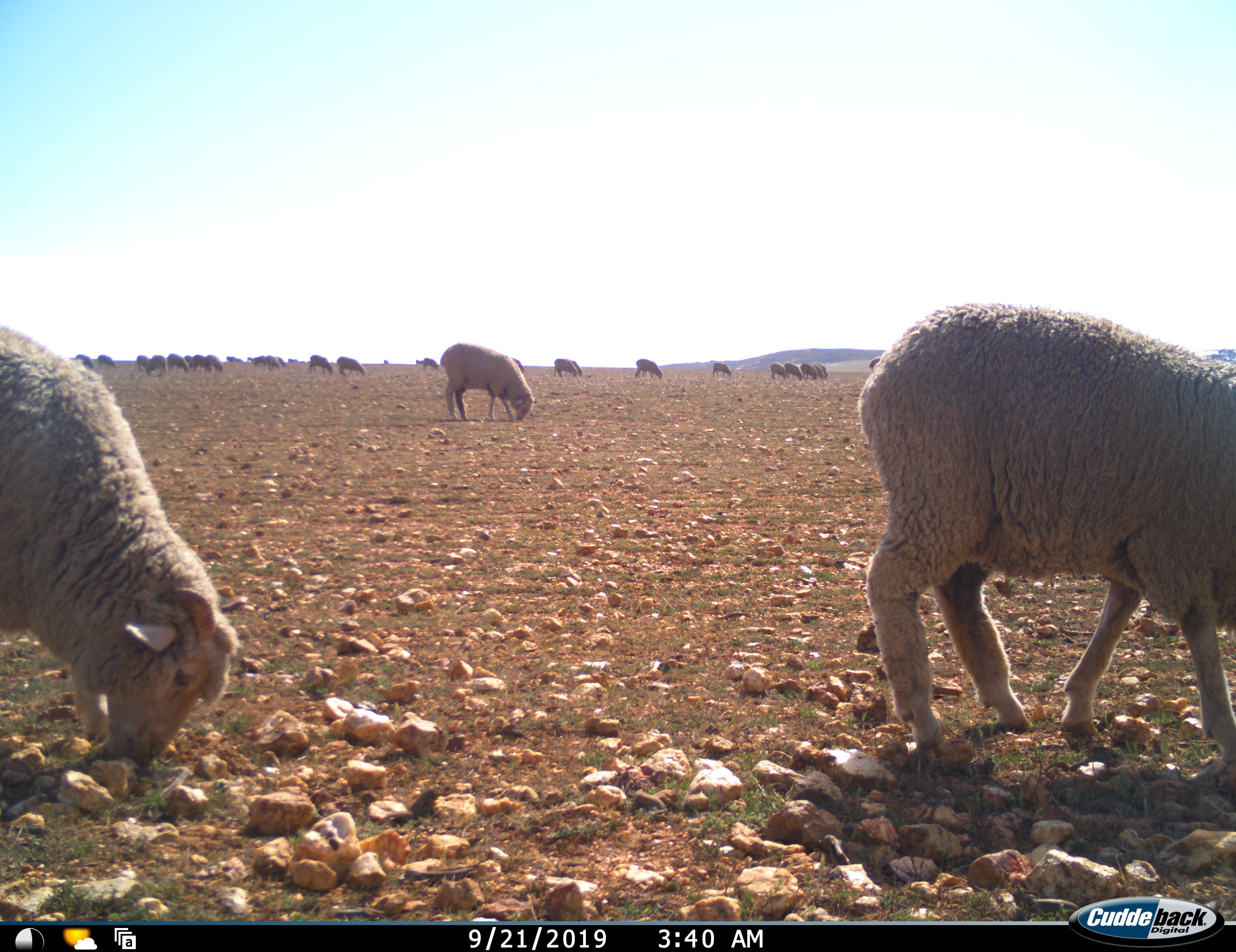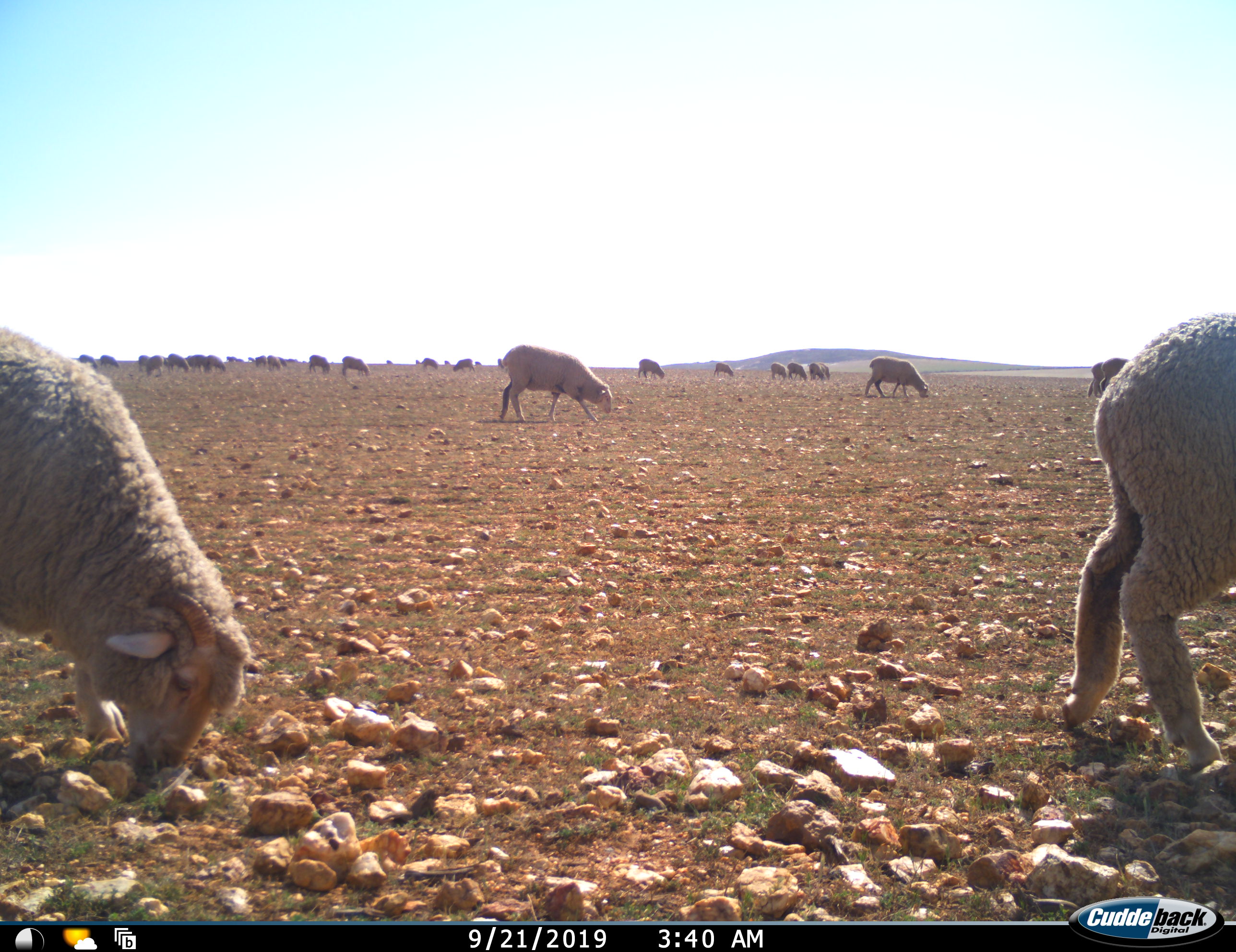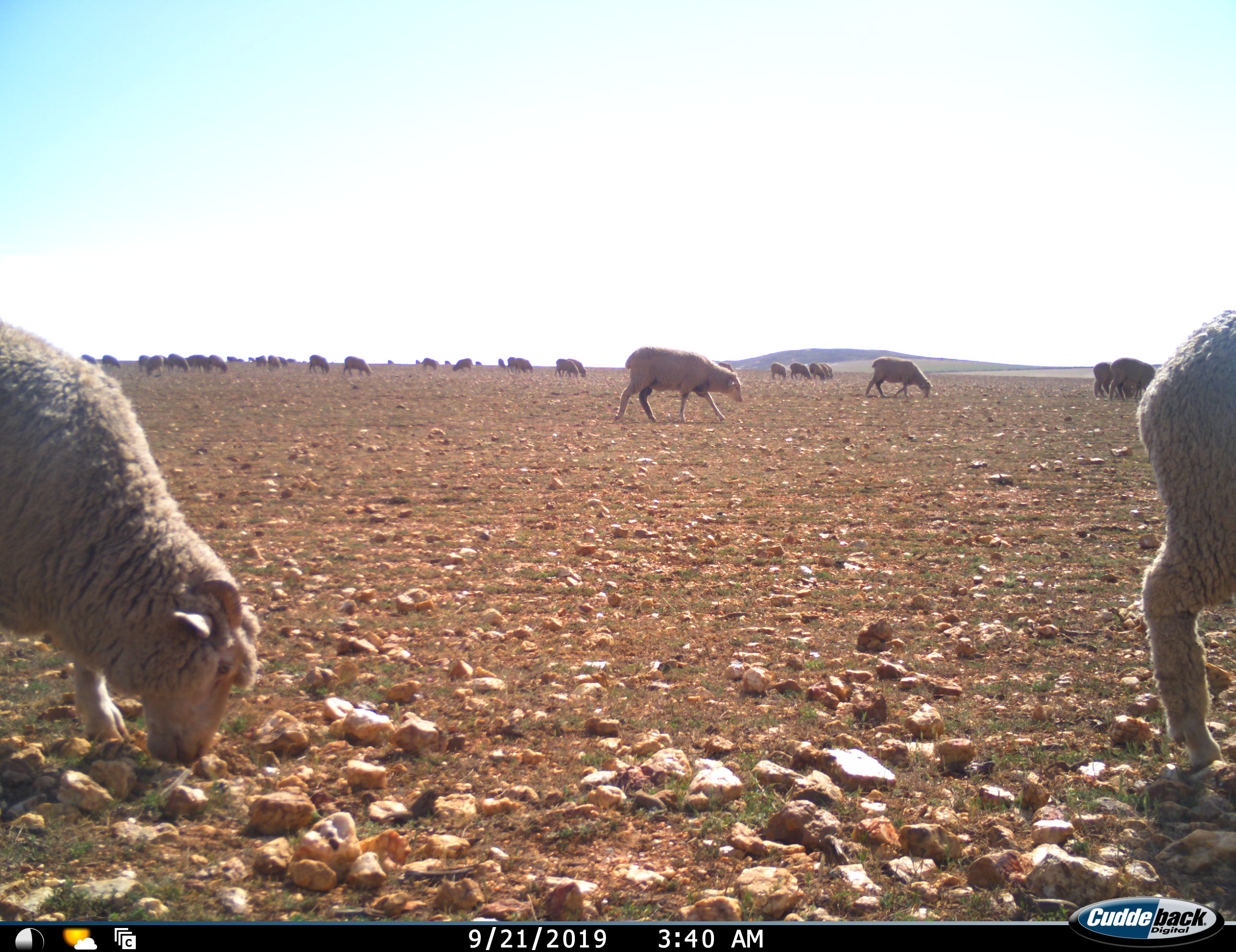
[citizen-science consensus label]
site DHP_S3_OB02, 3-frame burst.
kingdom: Animalia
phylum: Chordata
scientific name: Vertebrata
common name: domestic animal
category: domesticanimal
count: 11-50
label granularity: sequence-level